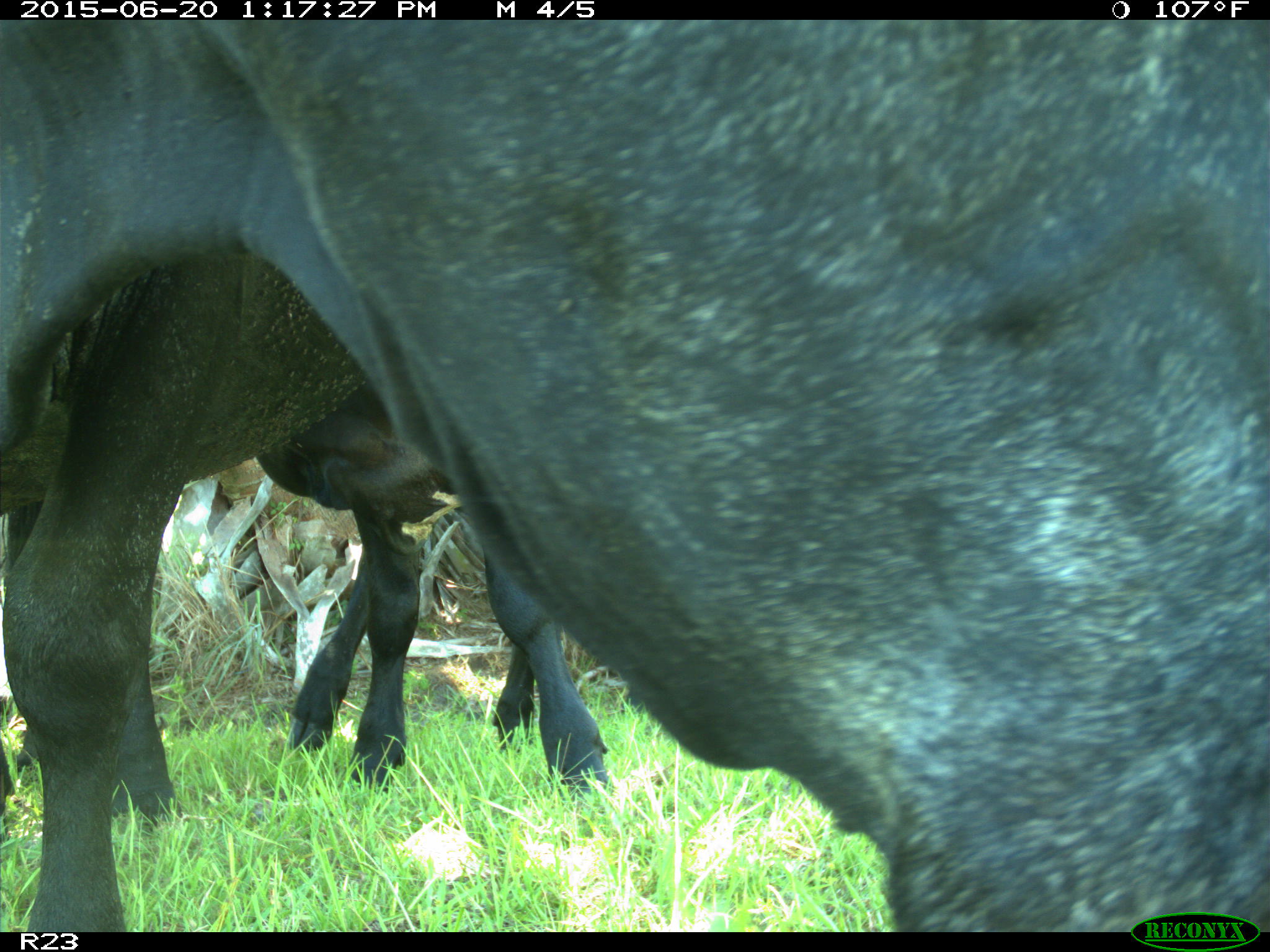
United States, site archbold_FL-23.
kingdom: Animalia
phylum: Chordata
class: Mammalia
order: Artiodactyla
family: Bovidae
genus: Bos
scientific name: Bos taurus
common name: domestic cow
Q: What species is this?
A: Bos taurus (domestic cow).